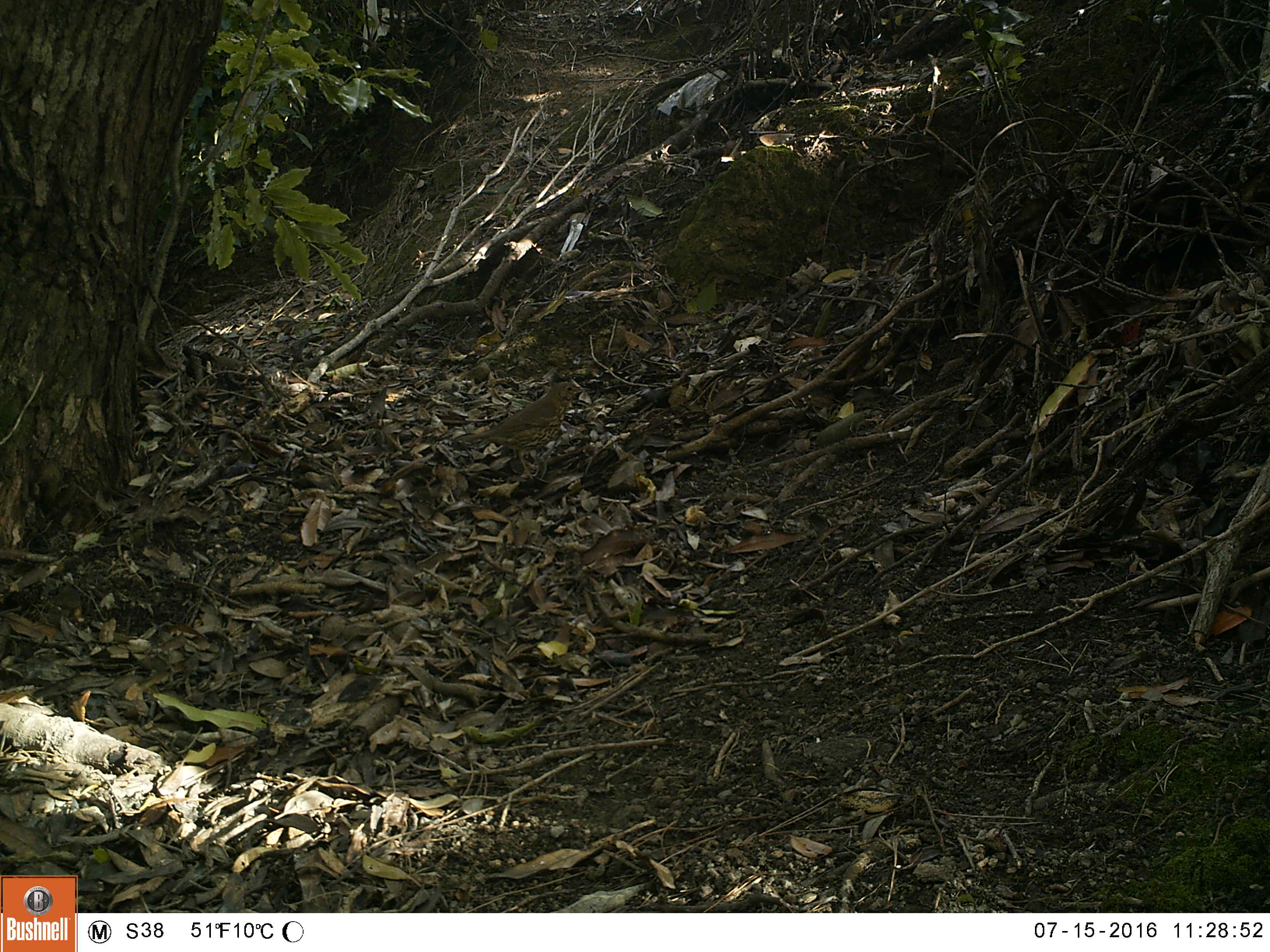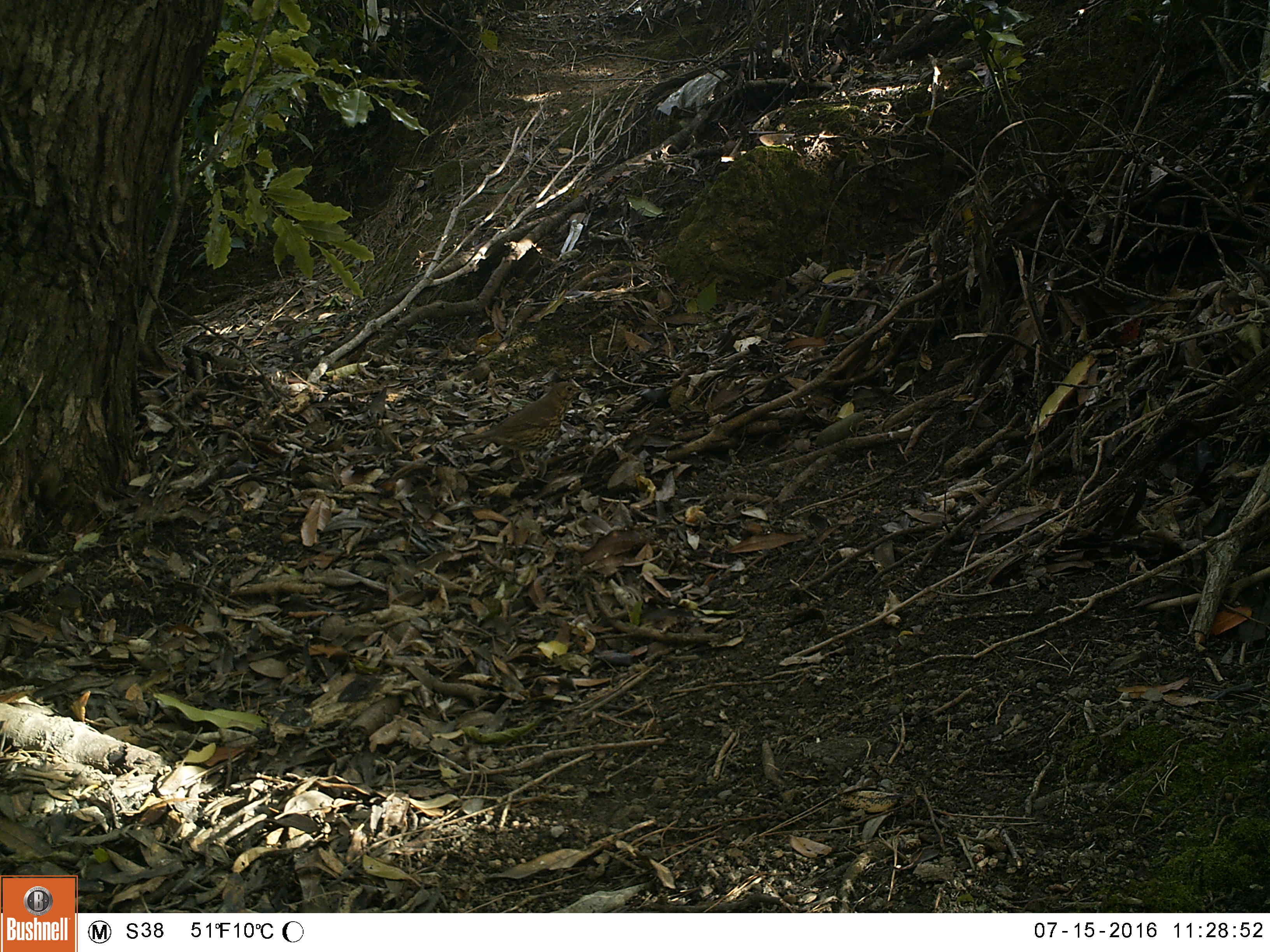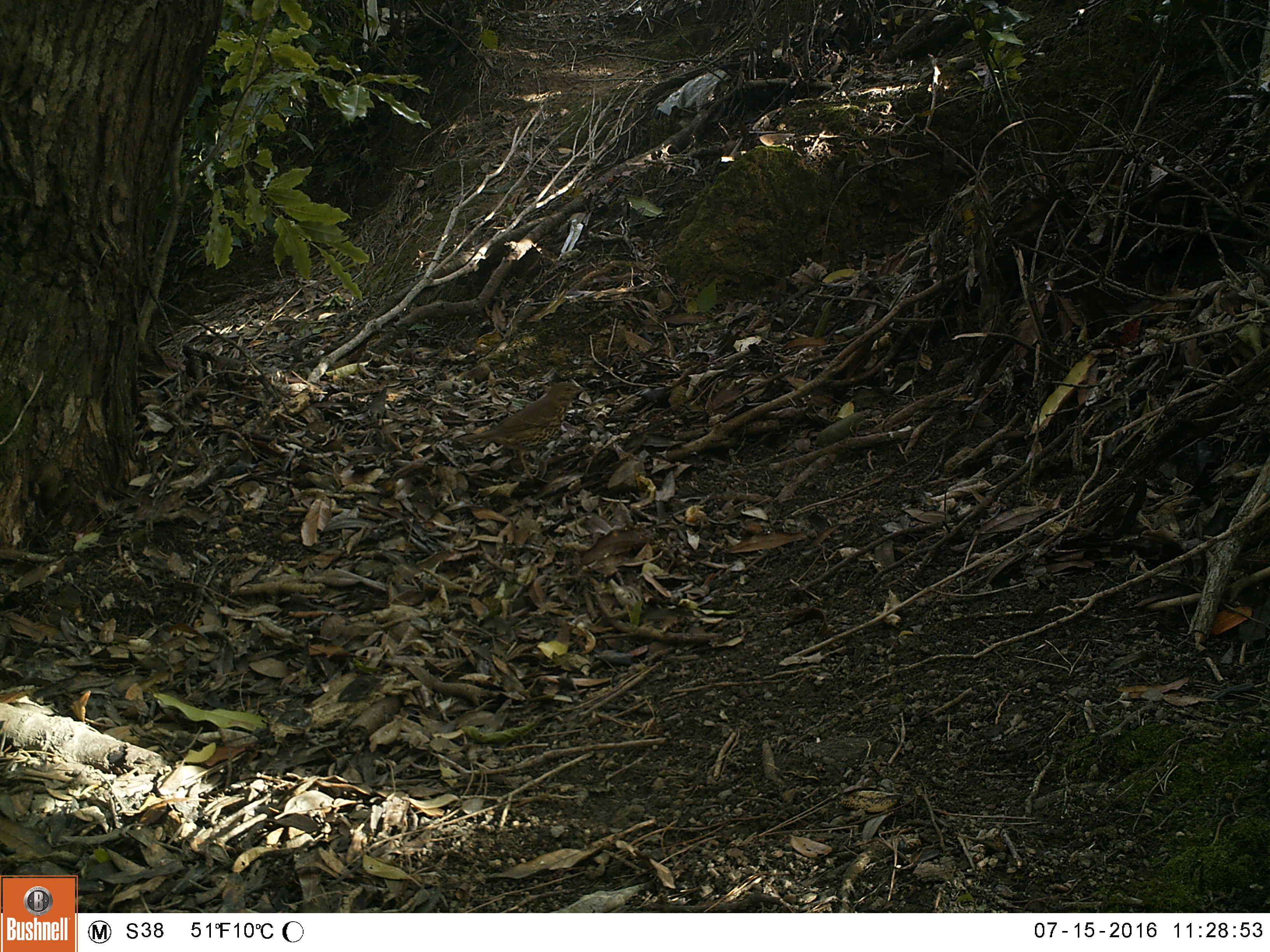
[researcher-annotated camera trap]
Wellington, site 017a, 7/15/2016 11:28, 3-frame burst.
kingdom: Animalia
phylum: Chordata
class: Aves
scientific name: Aves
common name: bird